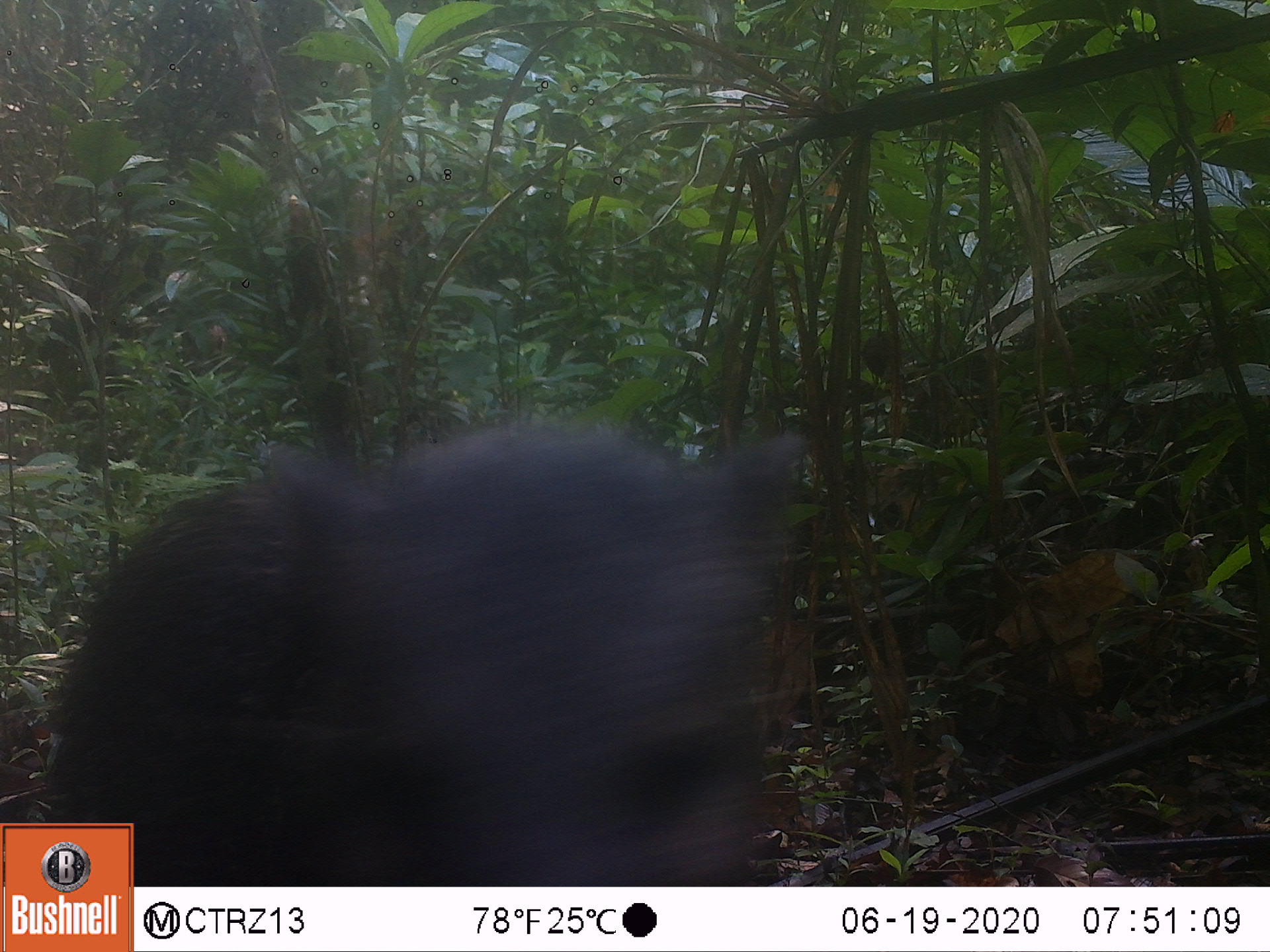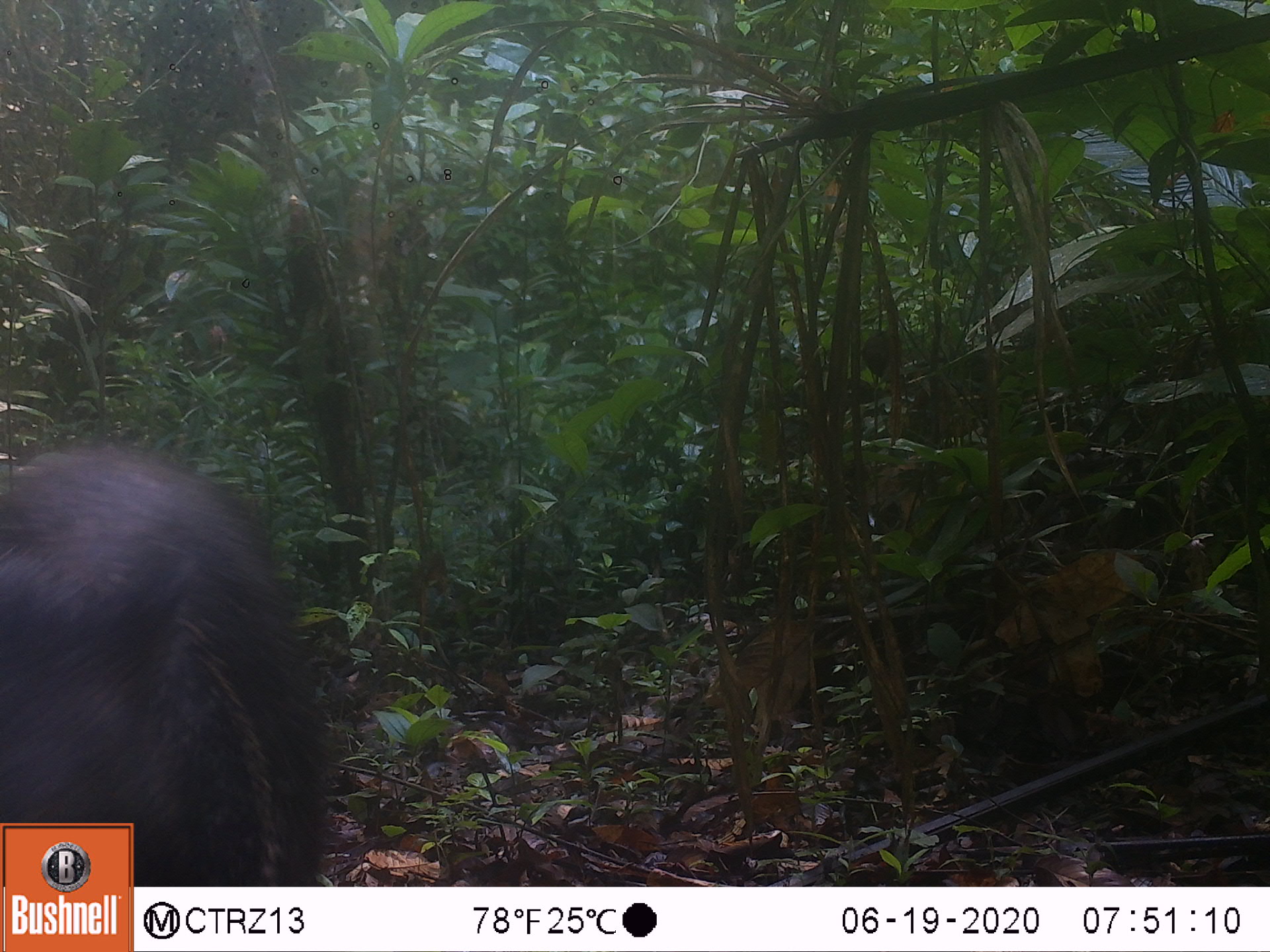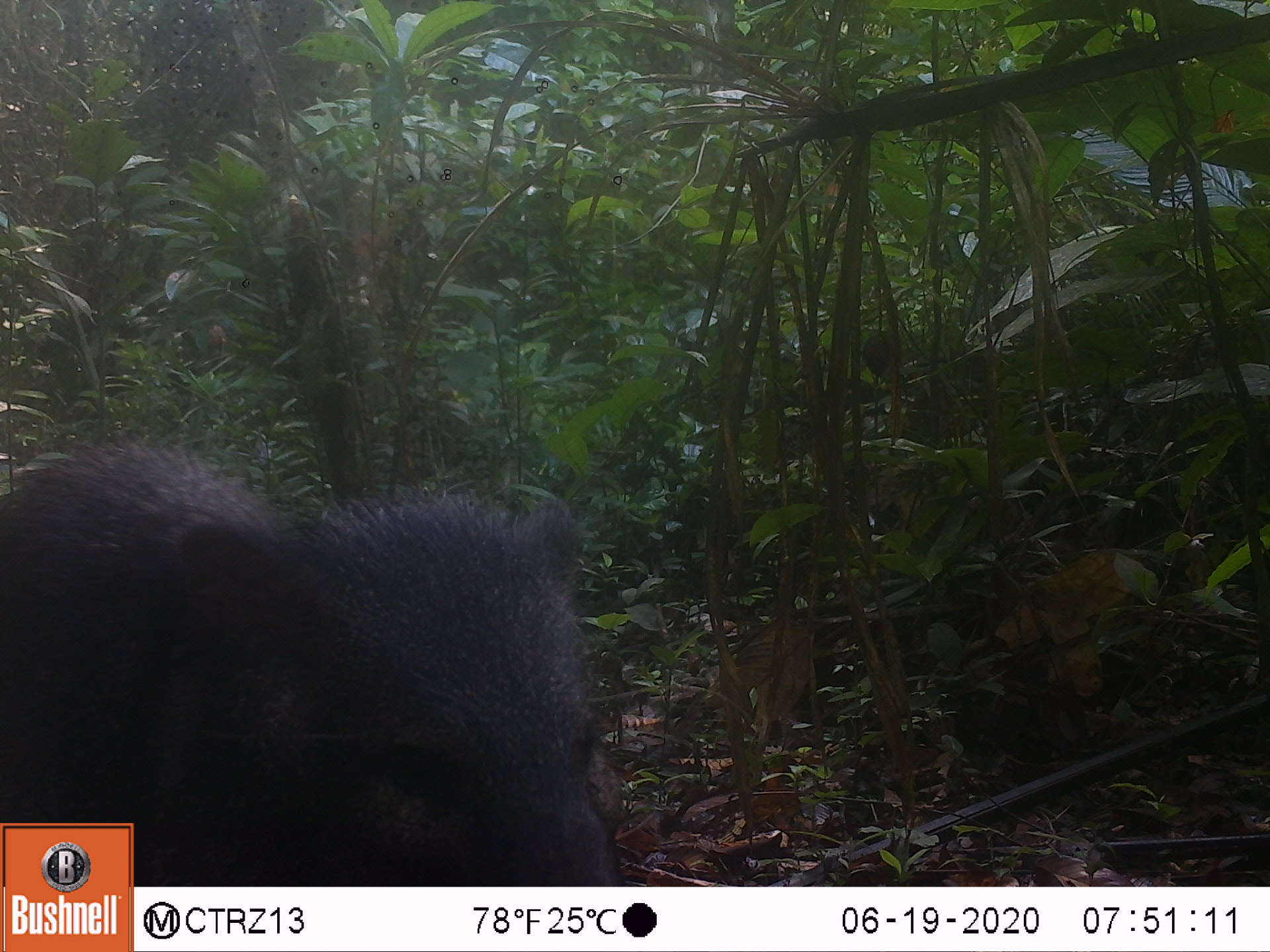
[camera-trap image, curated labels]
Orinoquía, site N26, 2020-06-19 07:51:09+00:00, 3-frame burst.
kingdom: Animalia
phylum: Chordata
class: Mammalia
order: Artiodactyla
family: Tayassuidae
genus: Pecari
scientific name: Pecari tajacu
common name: collared peccary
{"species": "collared peccary (Pecari tajacu)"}